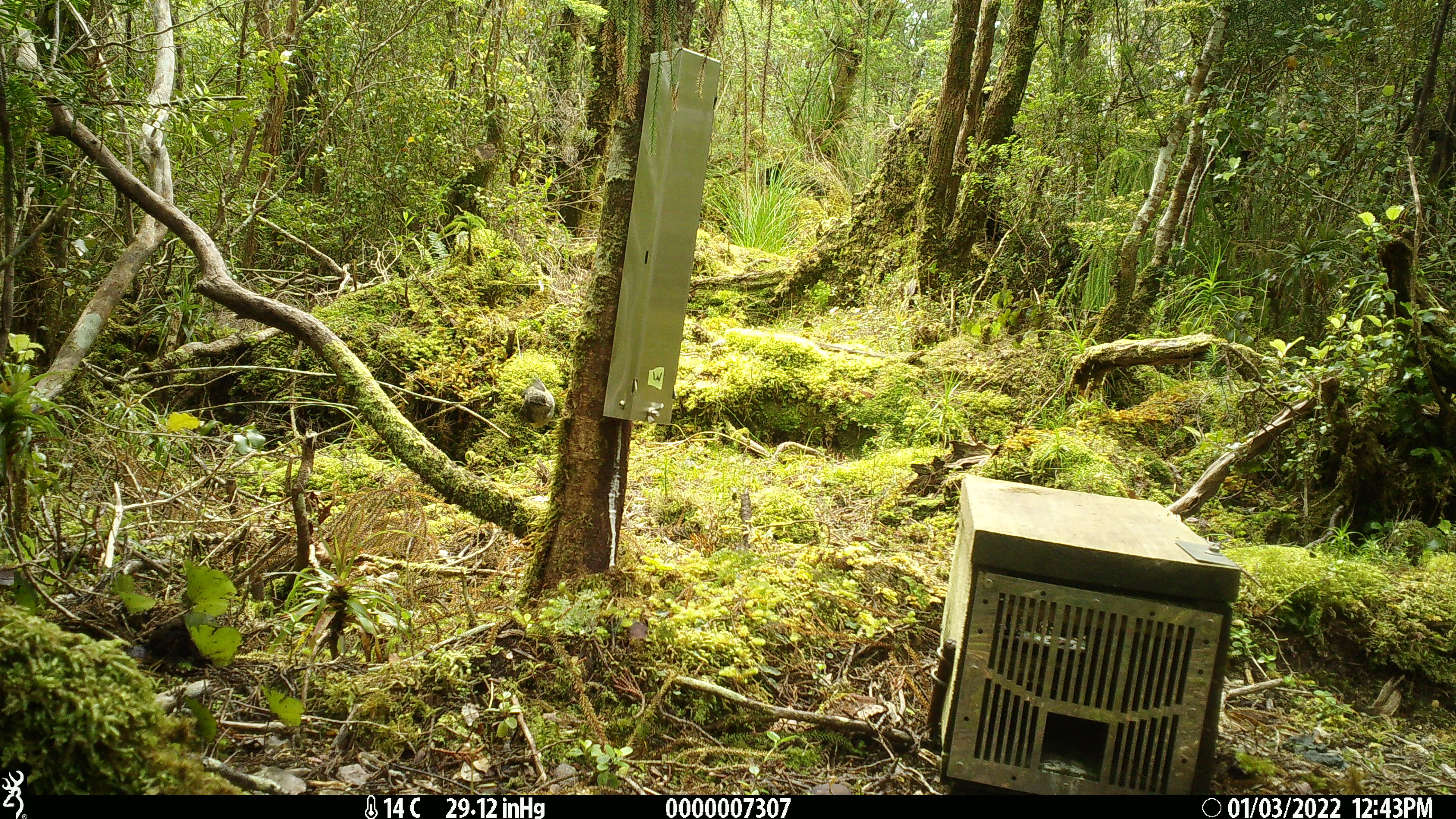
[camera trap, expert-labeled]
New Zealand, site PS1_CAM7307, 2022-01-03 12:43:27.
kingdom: Animalia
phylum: Chordata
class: Aves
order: Passeriformes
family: Acanthisittidae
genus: Acanthisitta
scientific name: Acanthisitta chloris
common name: rifleman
Rifleman (Acanthisitta chloris).